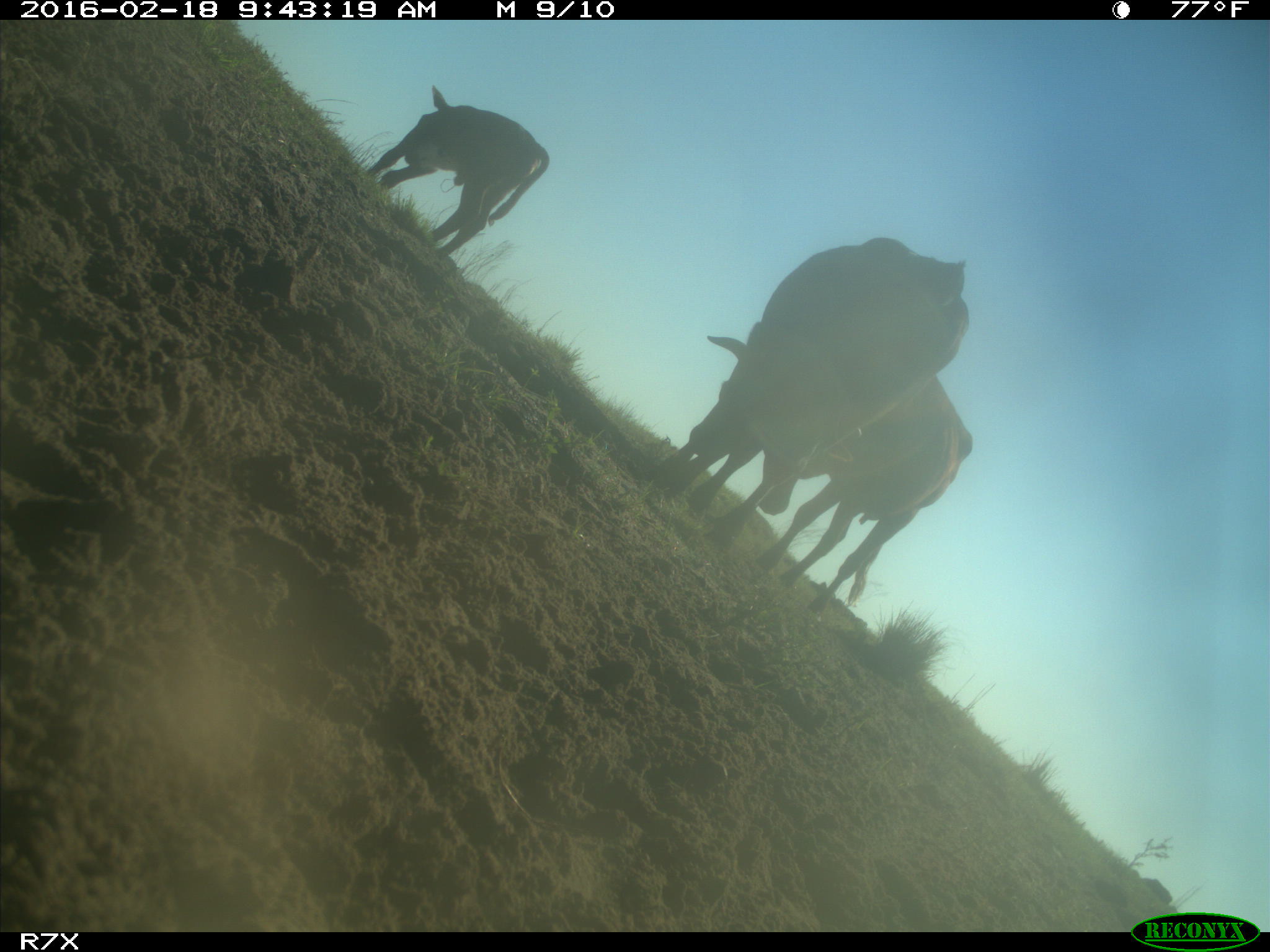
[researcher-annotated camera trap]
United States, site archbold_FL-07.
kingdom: Animalia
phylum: Chordata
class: Mammalia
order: Artiodactyla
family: Bovidae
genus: Bos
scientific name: Bos taurus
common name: domestic cow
Bos taurus (domestic cow).